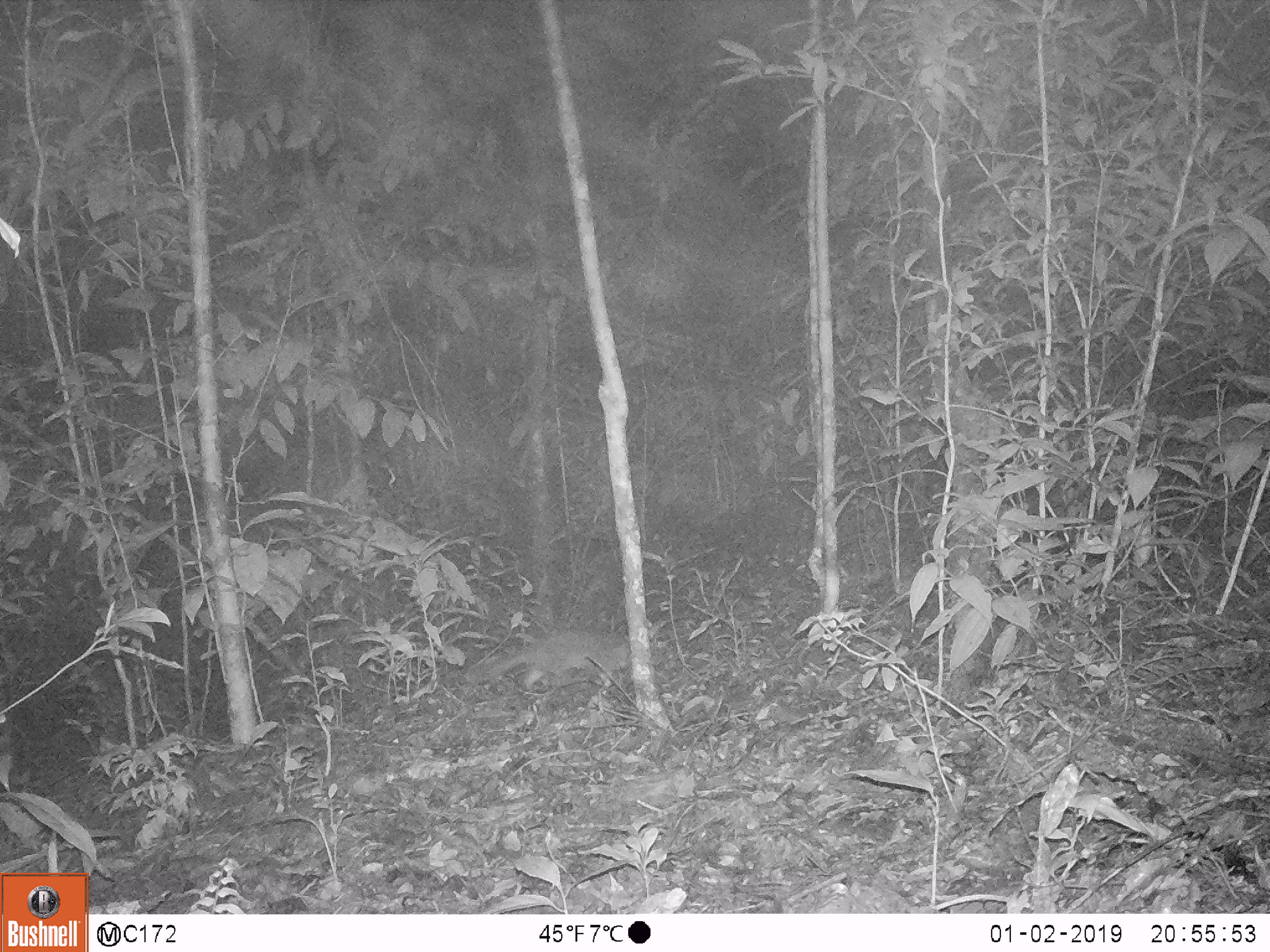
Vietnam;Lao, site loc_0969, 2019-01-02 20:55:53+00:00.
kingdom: Animalia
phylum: Chordata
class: Mammalia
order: Rodentia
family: Hystricidae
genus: Atherurus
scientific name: Atherurus macrourus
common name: asiatic brush-tailed porcupine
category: asiatic brush tailed porcupine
Asiatic brush tailed porcupine (asiatic brush-tailed porcupine) (Atherurus macrourus). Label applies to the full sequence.